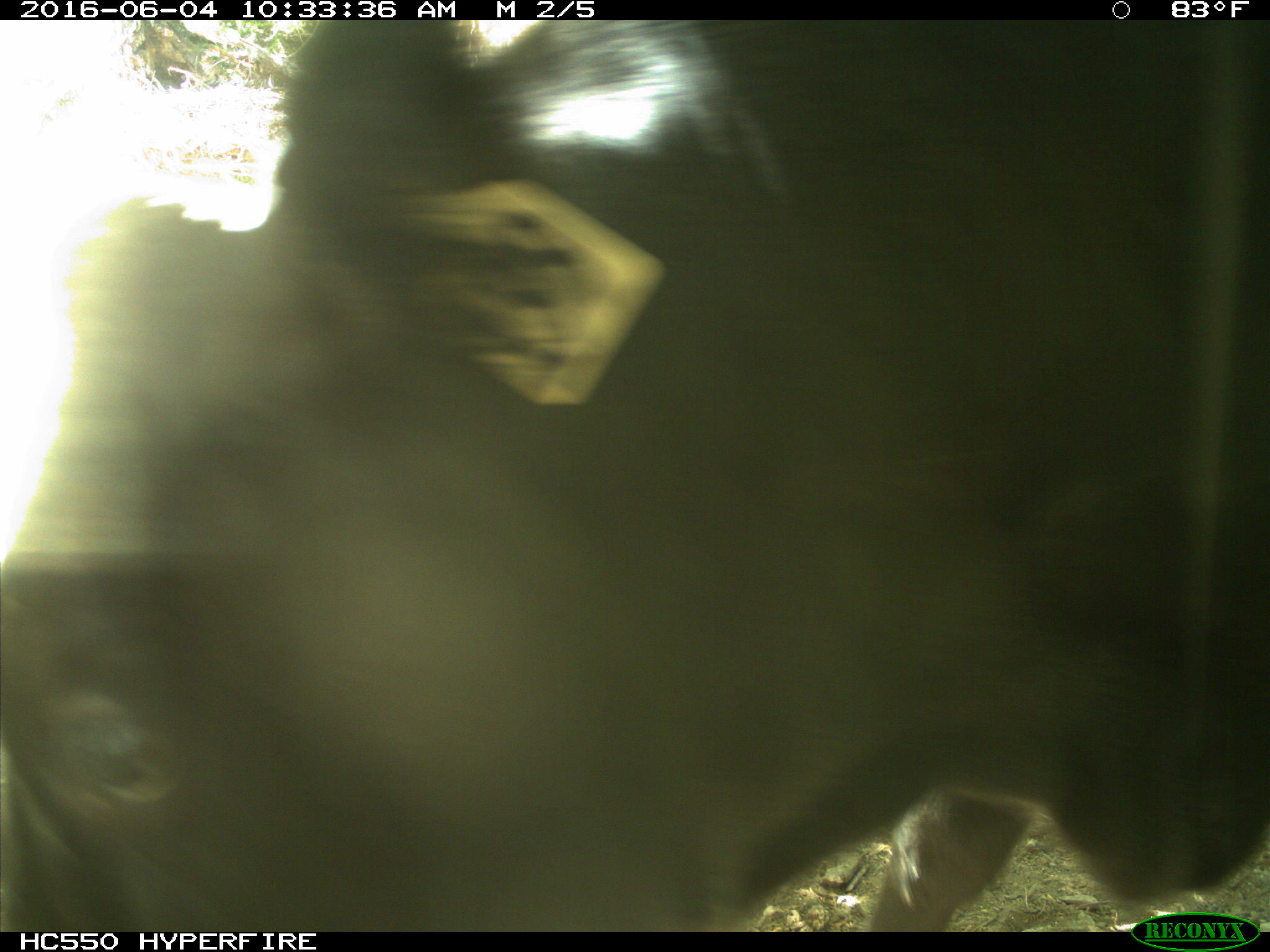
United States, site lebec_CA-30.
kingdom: Animalia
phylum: Chordata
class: Mammalia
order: Artiodactyla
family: Bovidae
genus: Bos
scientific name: Bos taurus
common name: domestic cow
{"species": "Bos taurus (domestic cow)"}